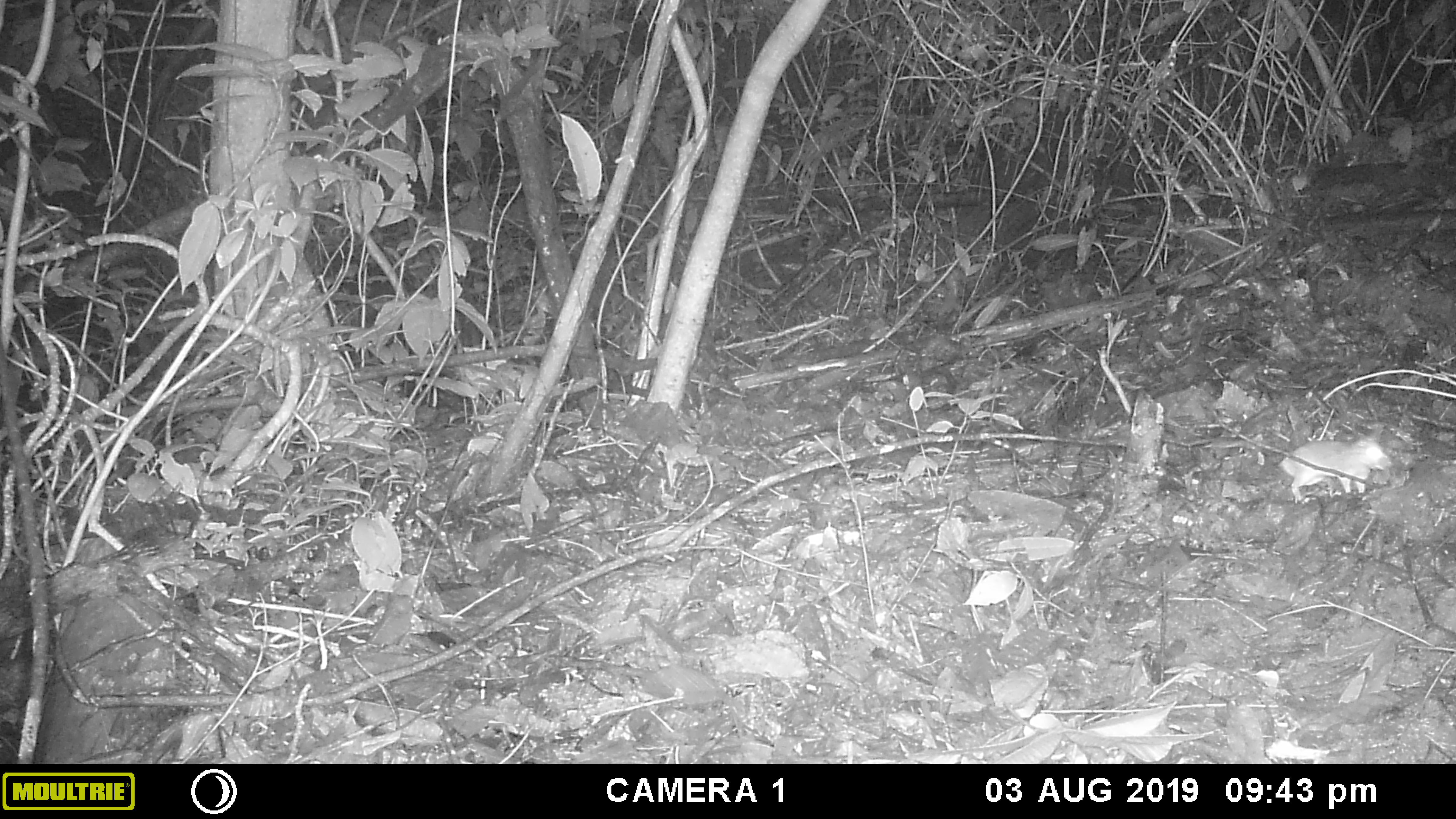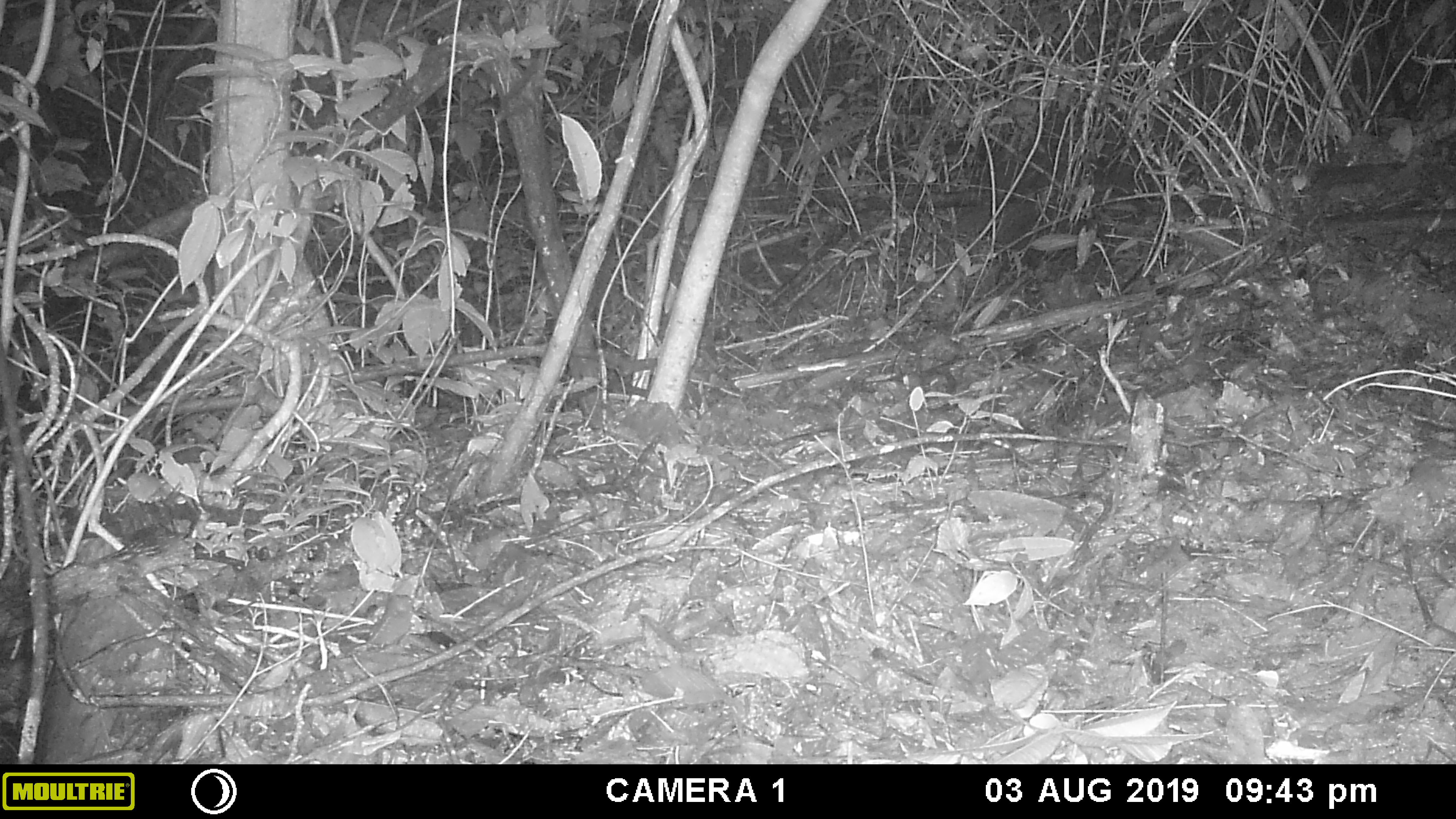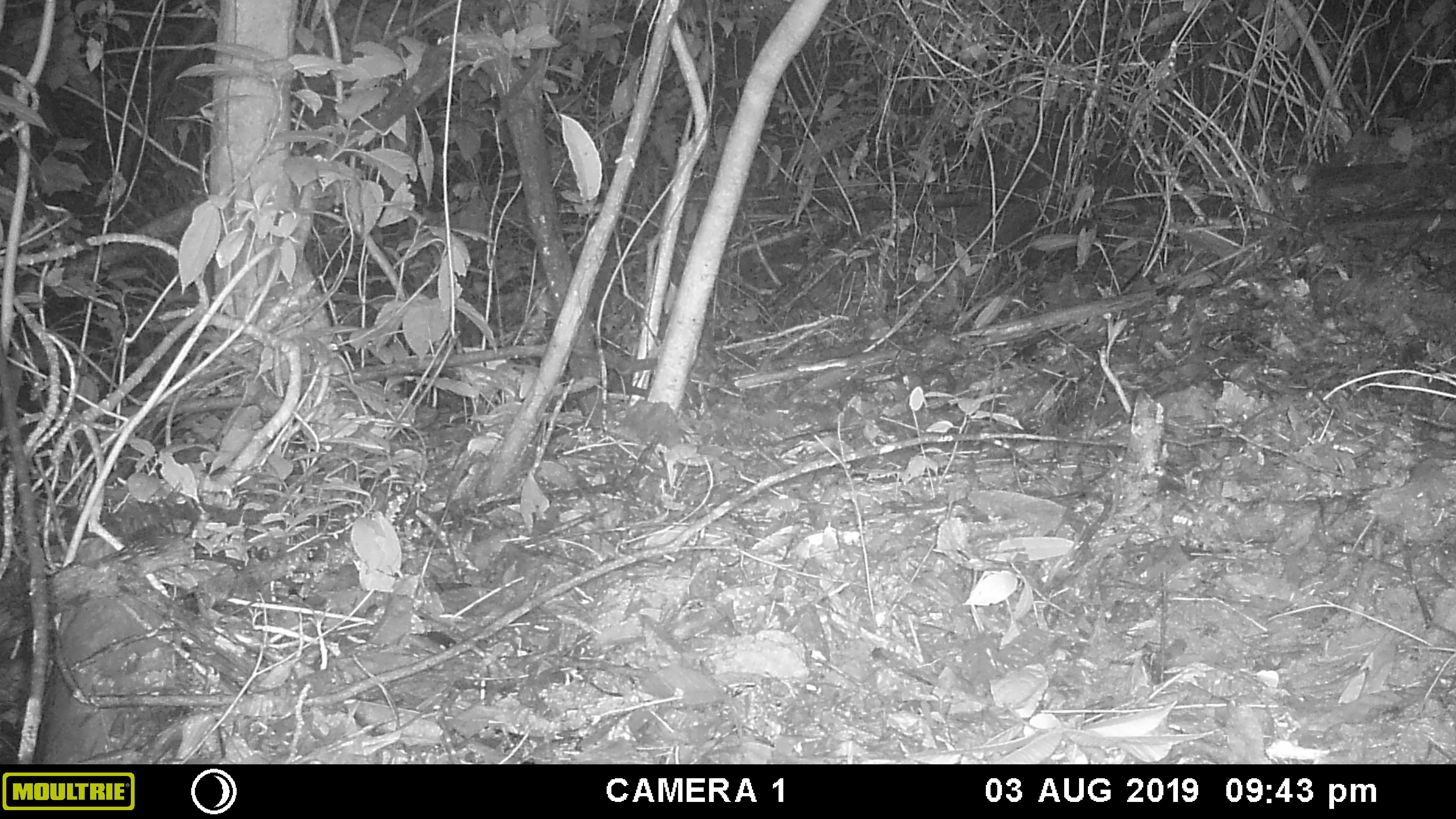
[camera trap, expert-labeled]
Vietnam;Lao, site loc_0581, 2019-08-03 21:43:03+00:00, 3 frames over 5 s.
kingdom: Animalia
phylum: Chordata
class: Mammalia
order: Rodentia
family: Muridae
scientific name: Muridae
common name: old-world mice and rats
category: unidentified murid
Unidentified murid (old-world mice and rats) (Muridae). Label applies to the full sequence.